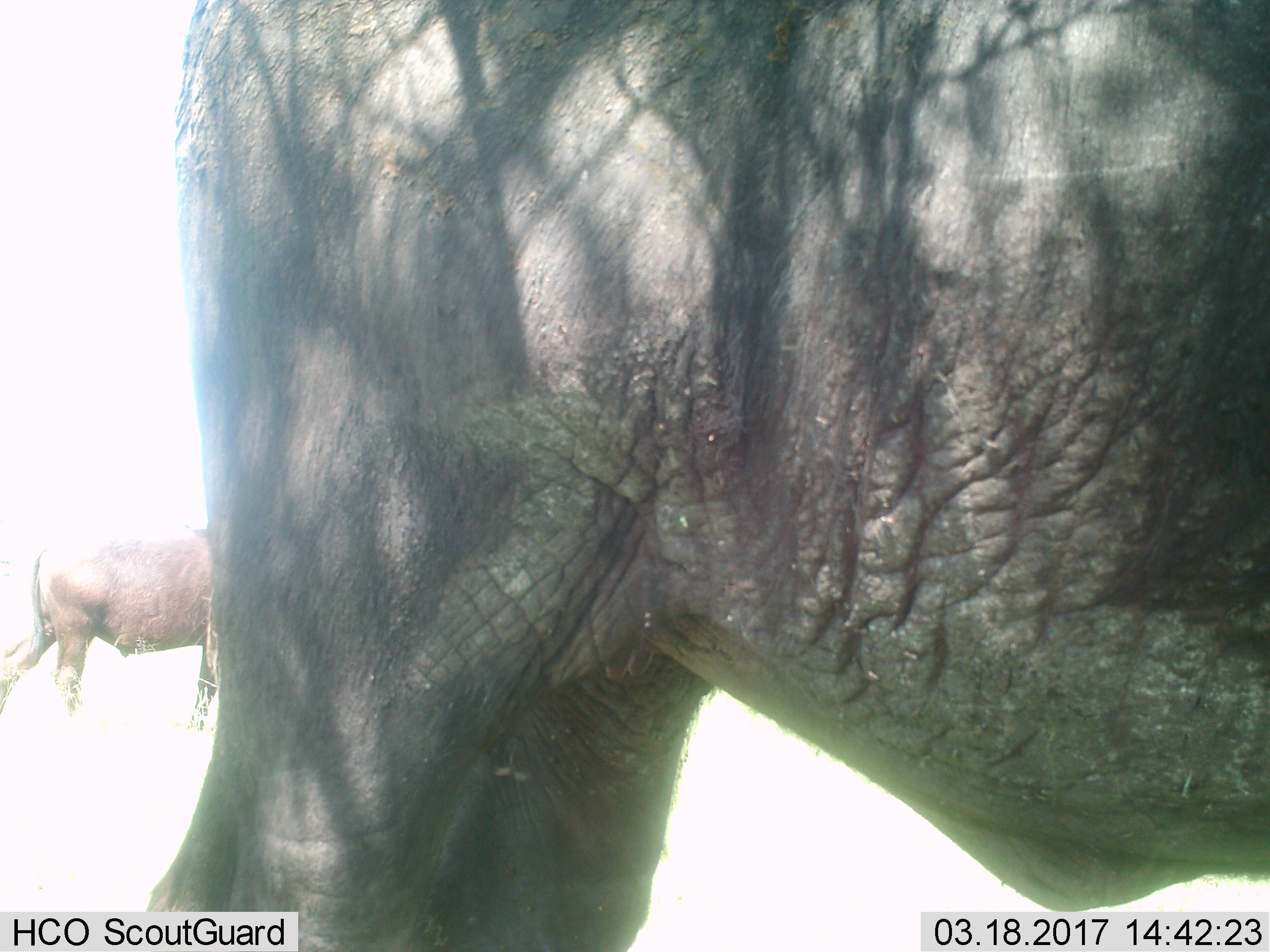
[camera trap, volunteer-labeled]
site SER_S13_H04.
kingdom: Animalia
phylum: Chordata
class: Mammalia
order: Artiodactyla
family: Bovidae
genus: Connochaetes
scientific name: Connochaetes taurinus taurinus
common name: blue wildebeest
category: wildebeestblue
Wildebeestblue (blue wildebeest) (Connochaetes taurinus taurinus), count 2. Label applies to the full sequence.